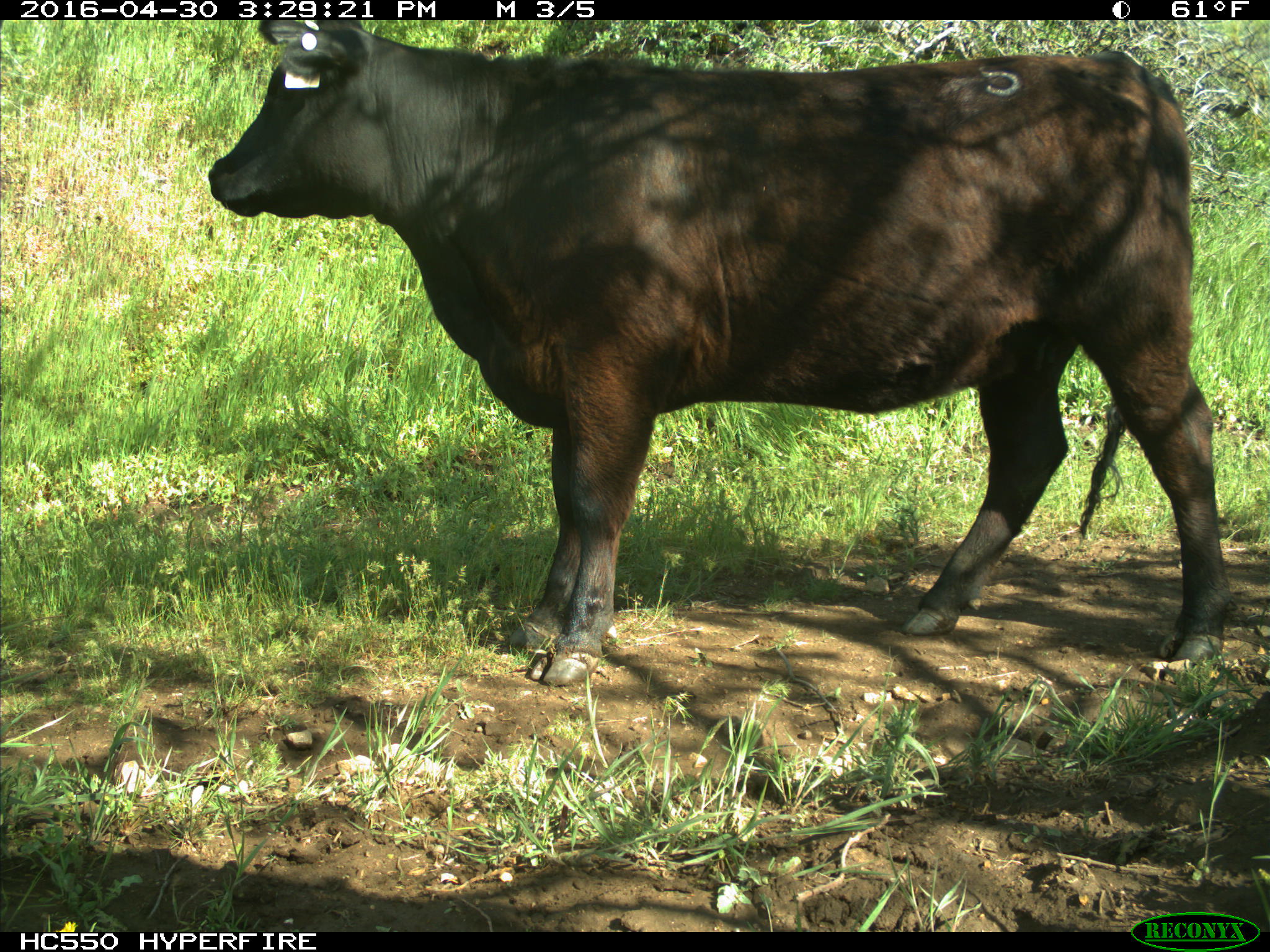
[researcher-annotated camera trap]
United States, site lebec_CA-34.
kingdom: Animalia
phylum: Chordata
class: Mammalia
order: Artiodactyla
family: Bovidae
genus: Bos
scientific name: Bos taurus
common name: domestic cow